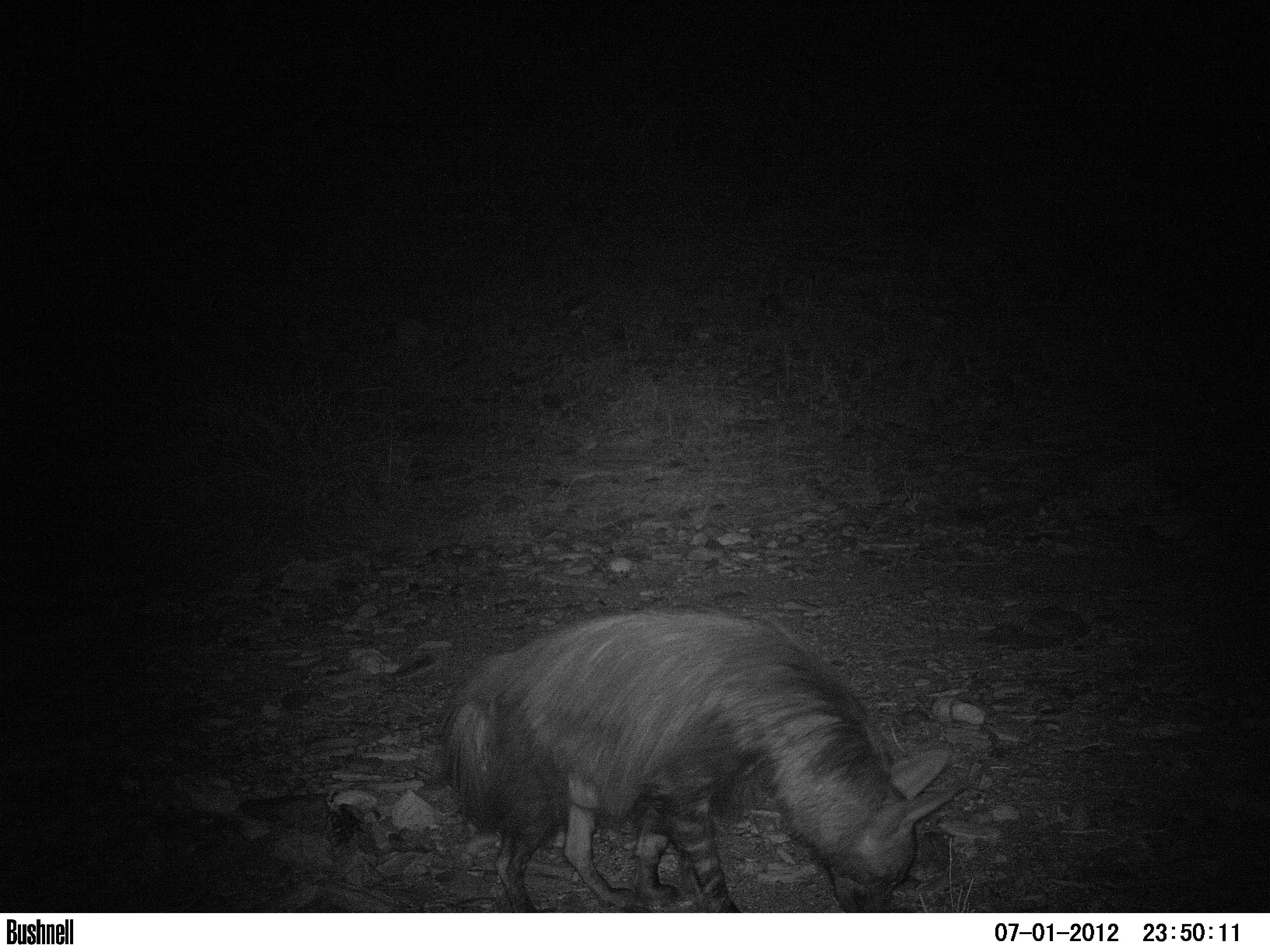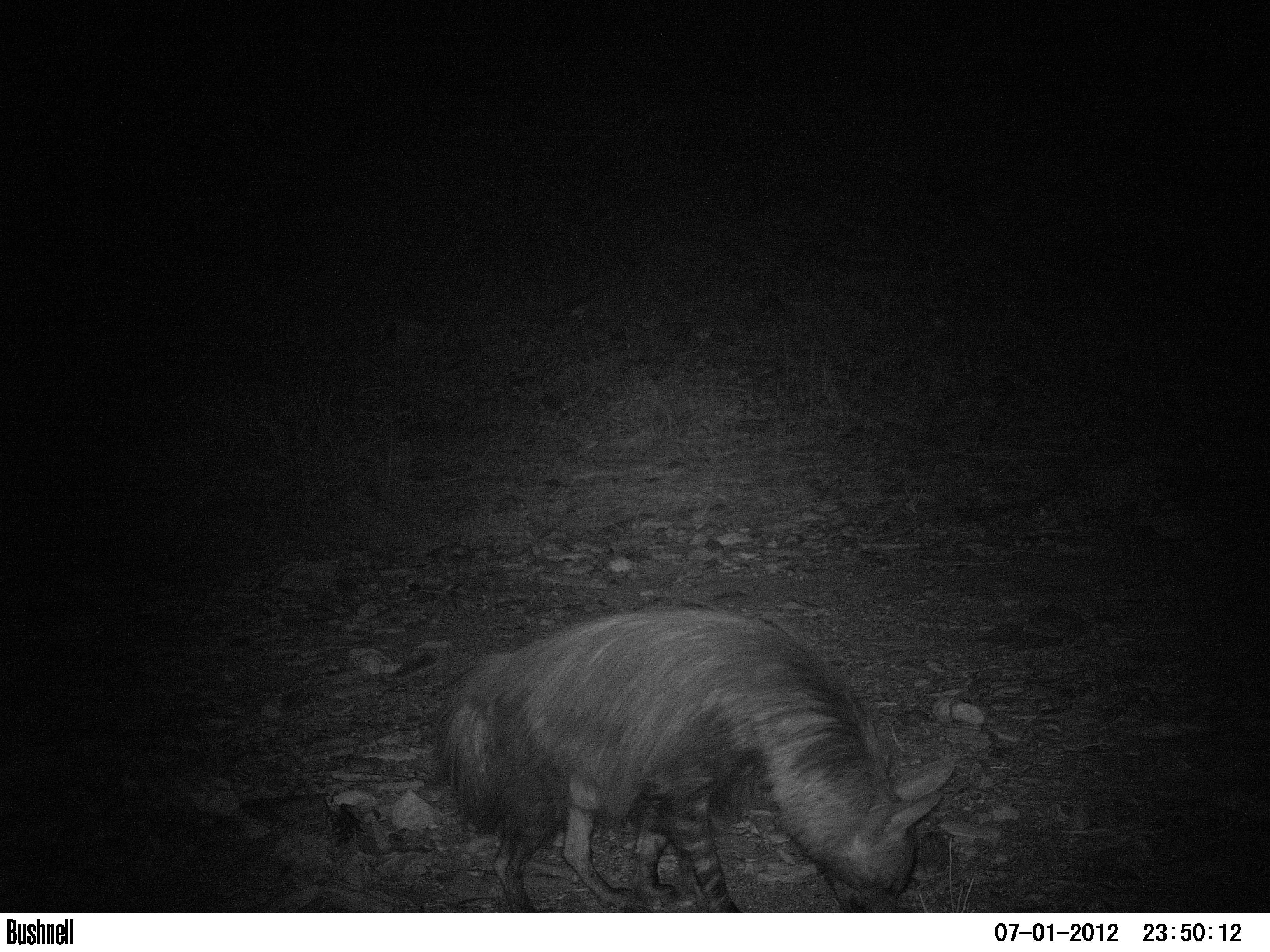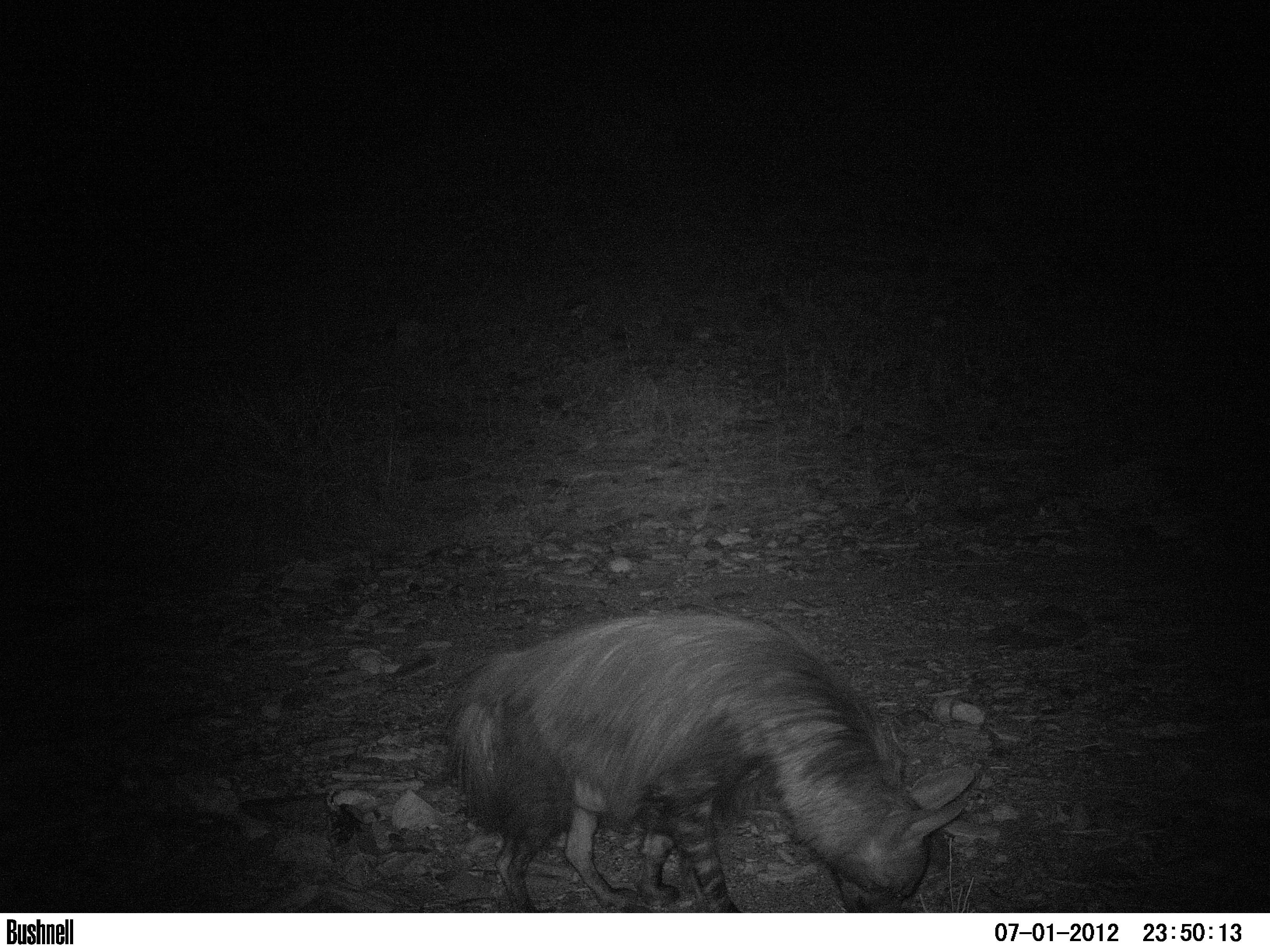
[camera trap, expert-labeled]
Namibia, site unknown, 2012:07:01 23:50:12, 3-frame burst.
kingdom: Animalia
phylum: Chordata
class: Mammalia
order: Carnivora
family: Hyaenidae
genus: Parahyaena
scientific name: Parahyaena brunnea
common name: brown hyena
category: hyaena brunnea